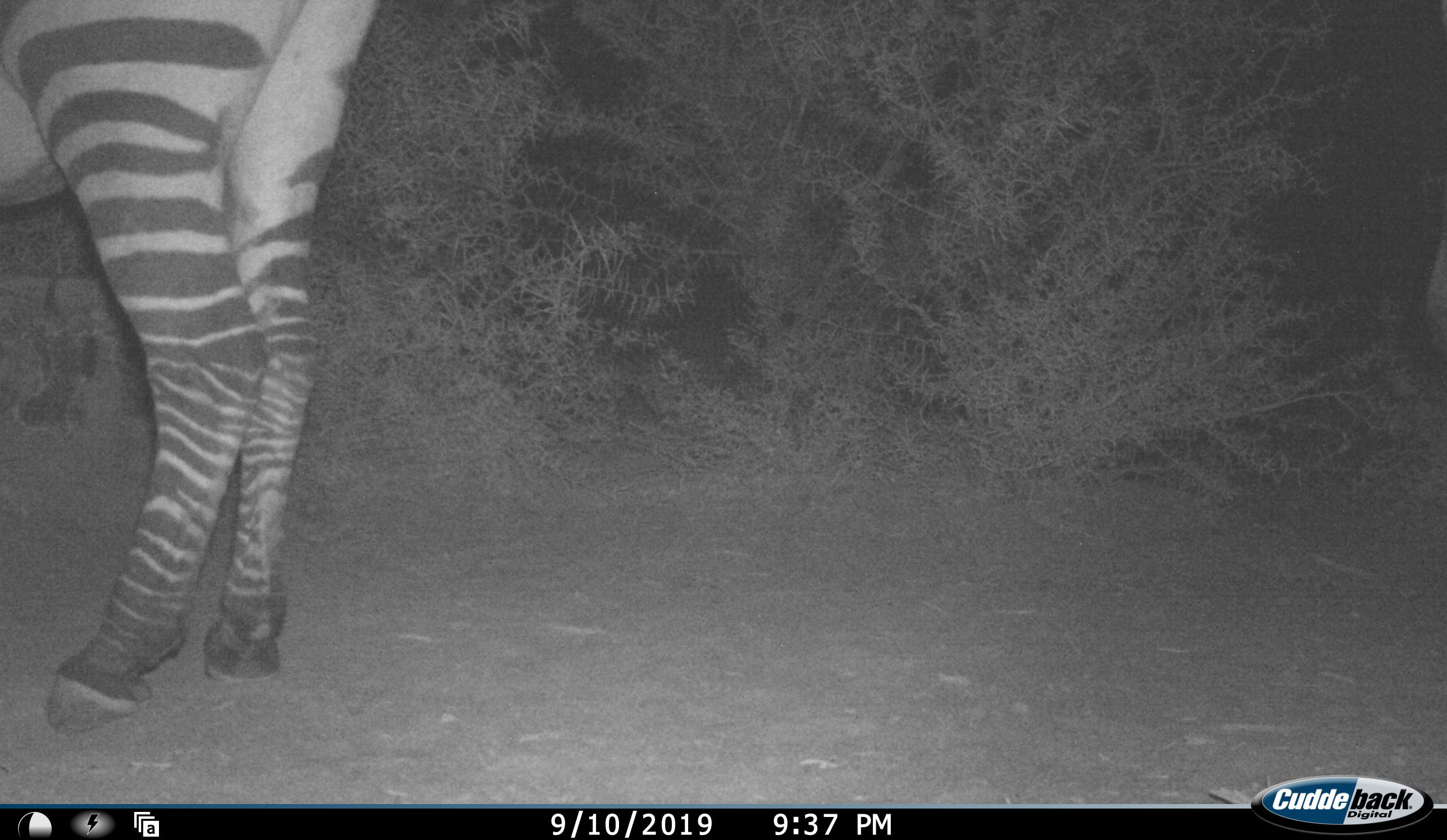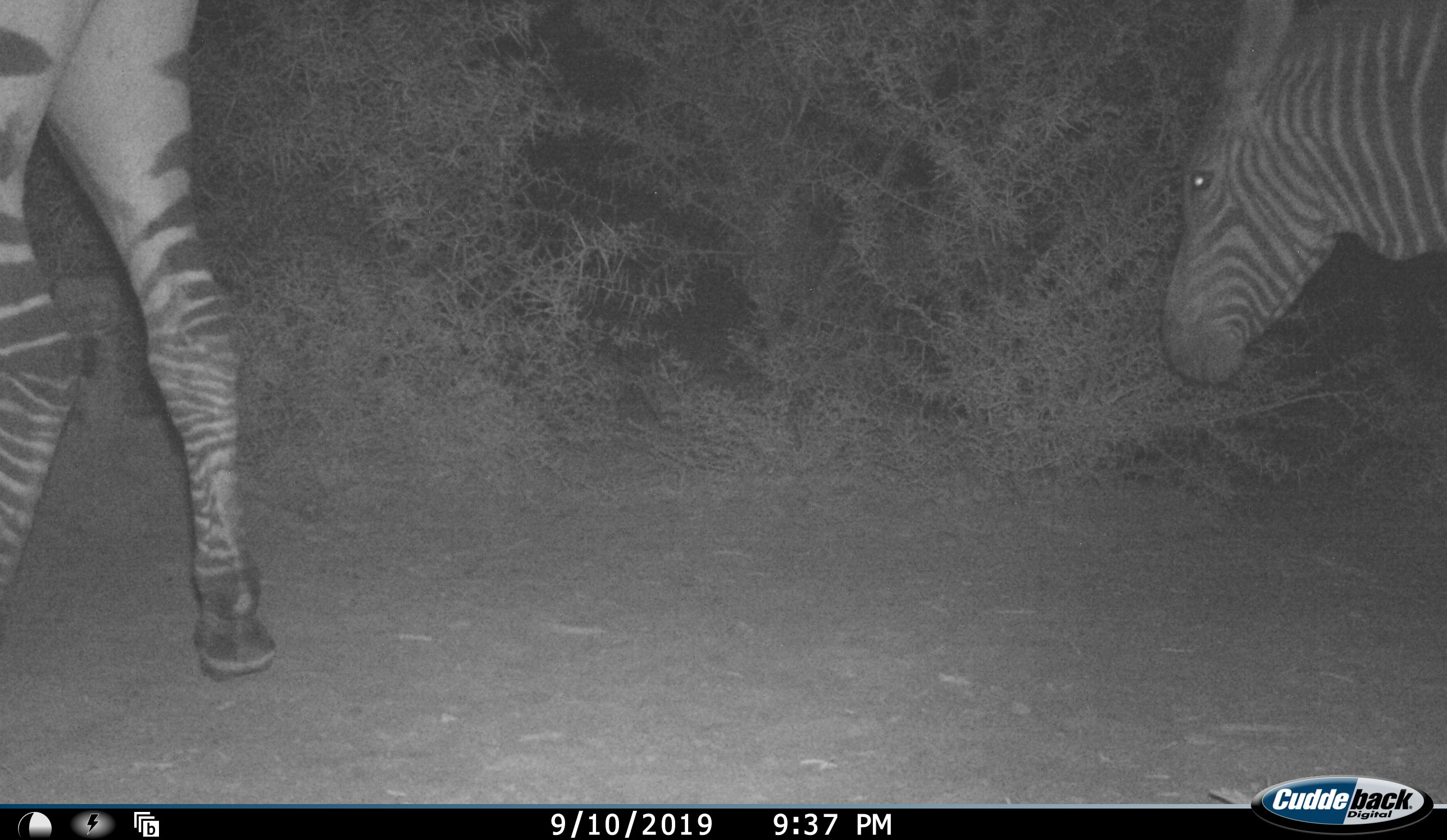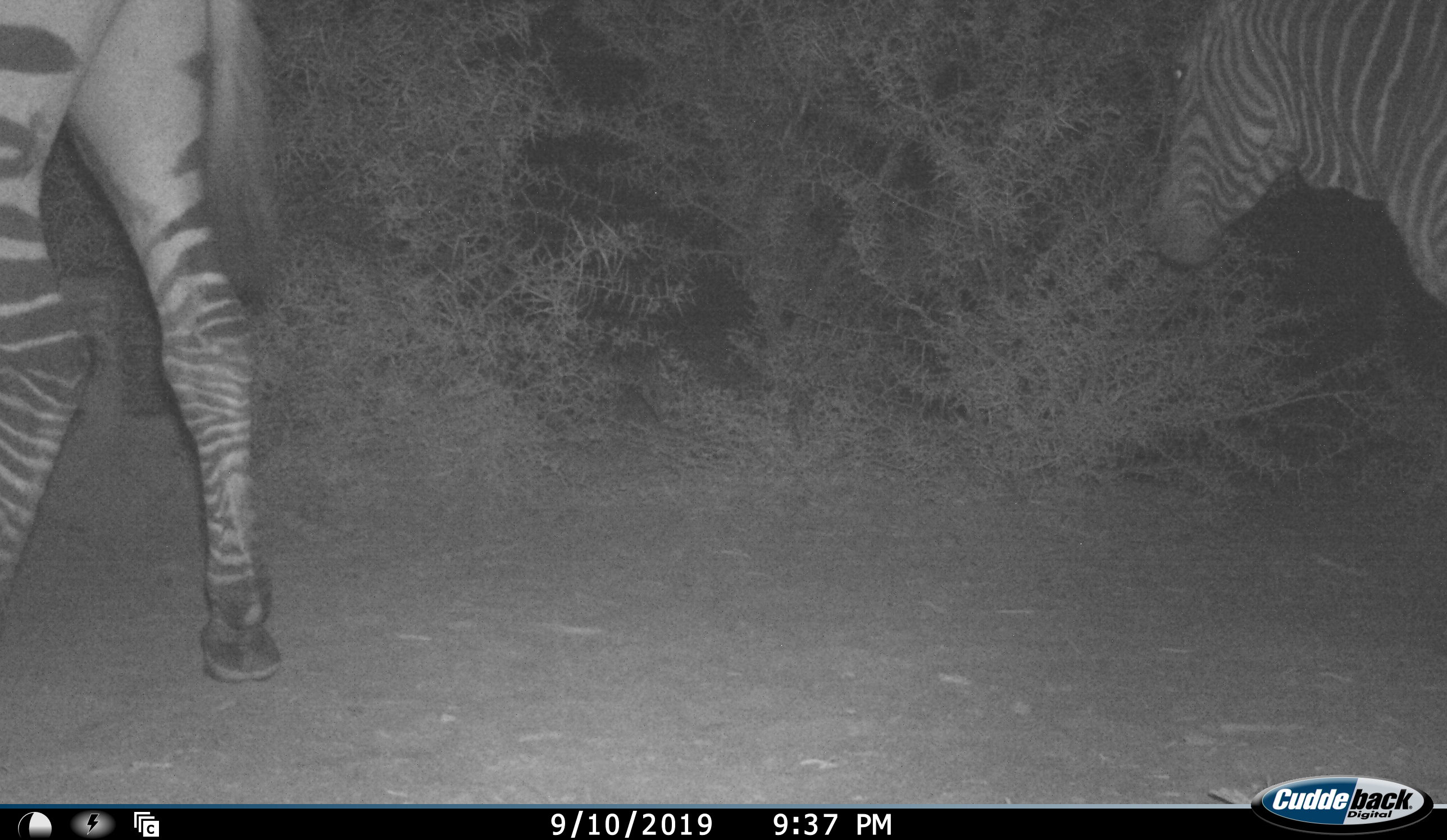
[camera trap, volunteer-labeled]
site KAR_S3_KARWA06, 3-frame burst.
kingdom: Animalia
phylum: Chordata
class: Mammalia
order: Perissodactyla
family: Equidae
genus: Equus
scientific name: Equus zebra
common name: mountain zebra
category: zebramountain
Zebramountain (mountain zebra) (Equus zebra), count 2. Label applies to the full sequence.